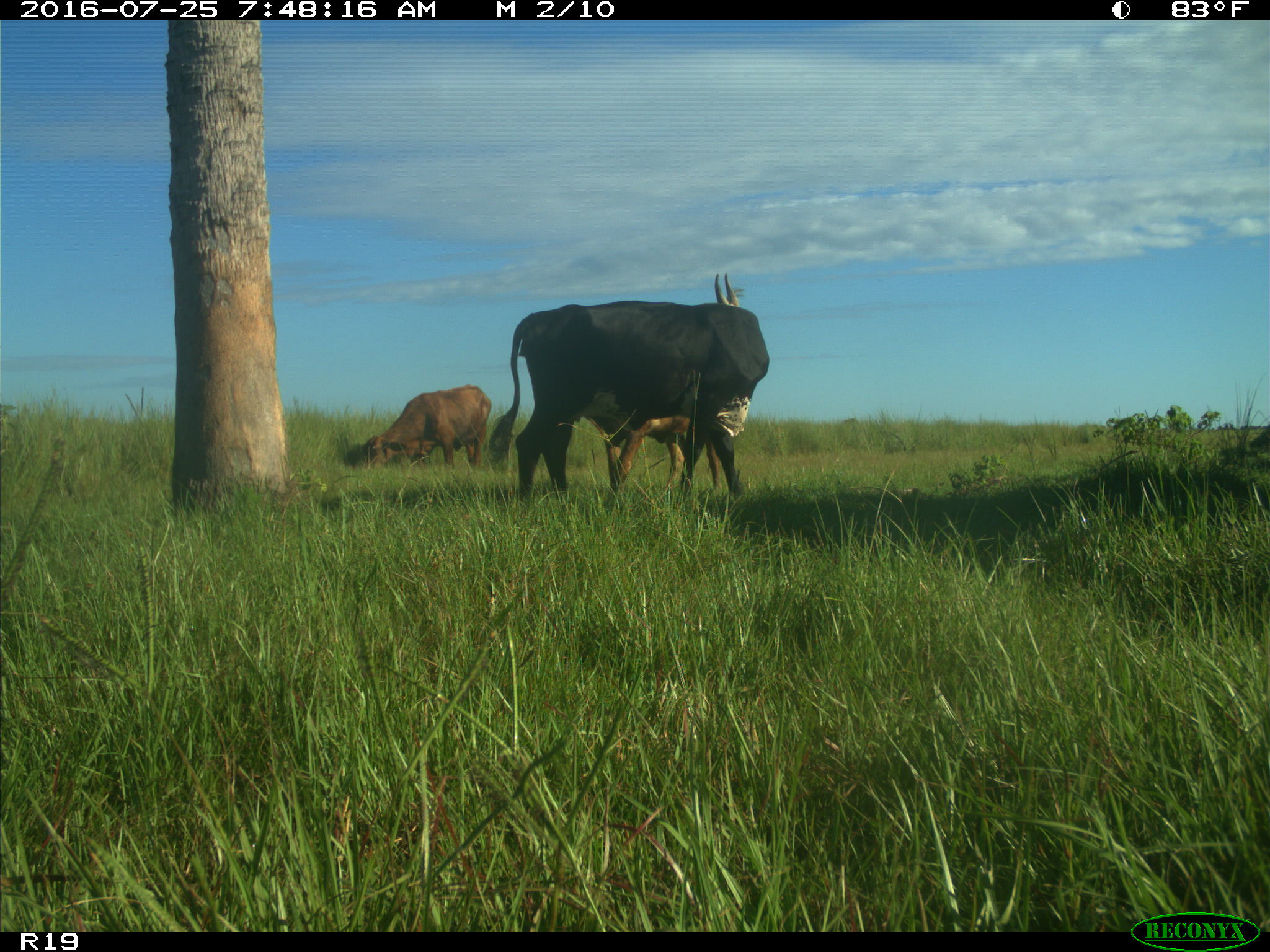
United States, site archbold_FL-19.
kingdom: Animalia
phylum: Chordata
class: Mammalia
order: Artiodactyla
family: Bovidae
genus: Bos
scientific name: Bos taurus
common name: domestic cow